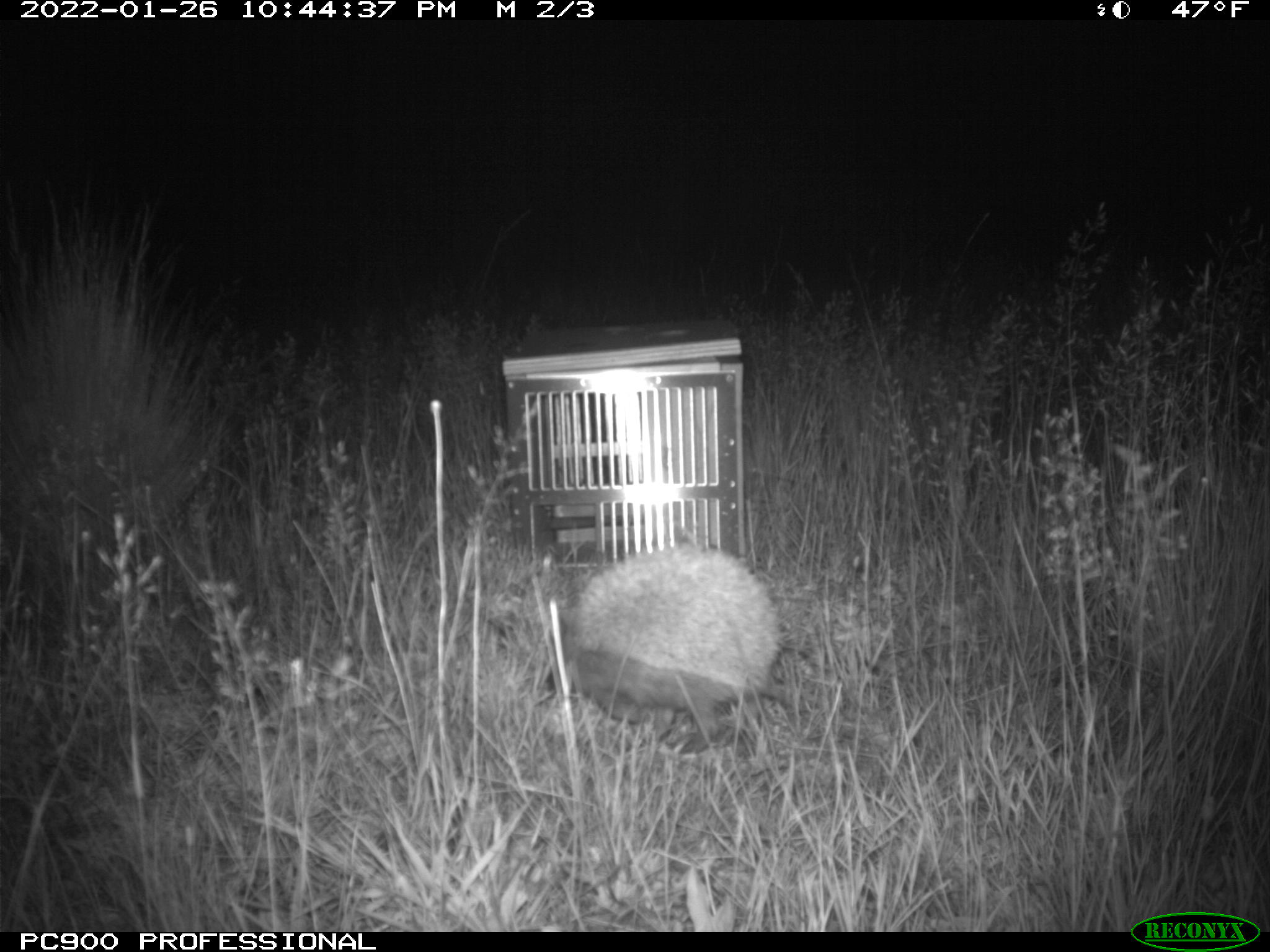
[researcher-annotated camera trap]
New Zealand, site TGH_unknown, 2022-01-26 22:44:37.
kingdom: Animalia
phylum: Chordata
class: Mammalia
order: Eulipotyphla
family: Erinaceidae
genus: Erinaceus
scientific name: Erinaceus europaeus europaeus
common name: european hedgehog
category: hedgehog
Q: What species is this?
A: Hedgehog (european hedgehog) (Erinaceus europaeus europaeus).